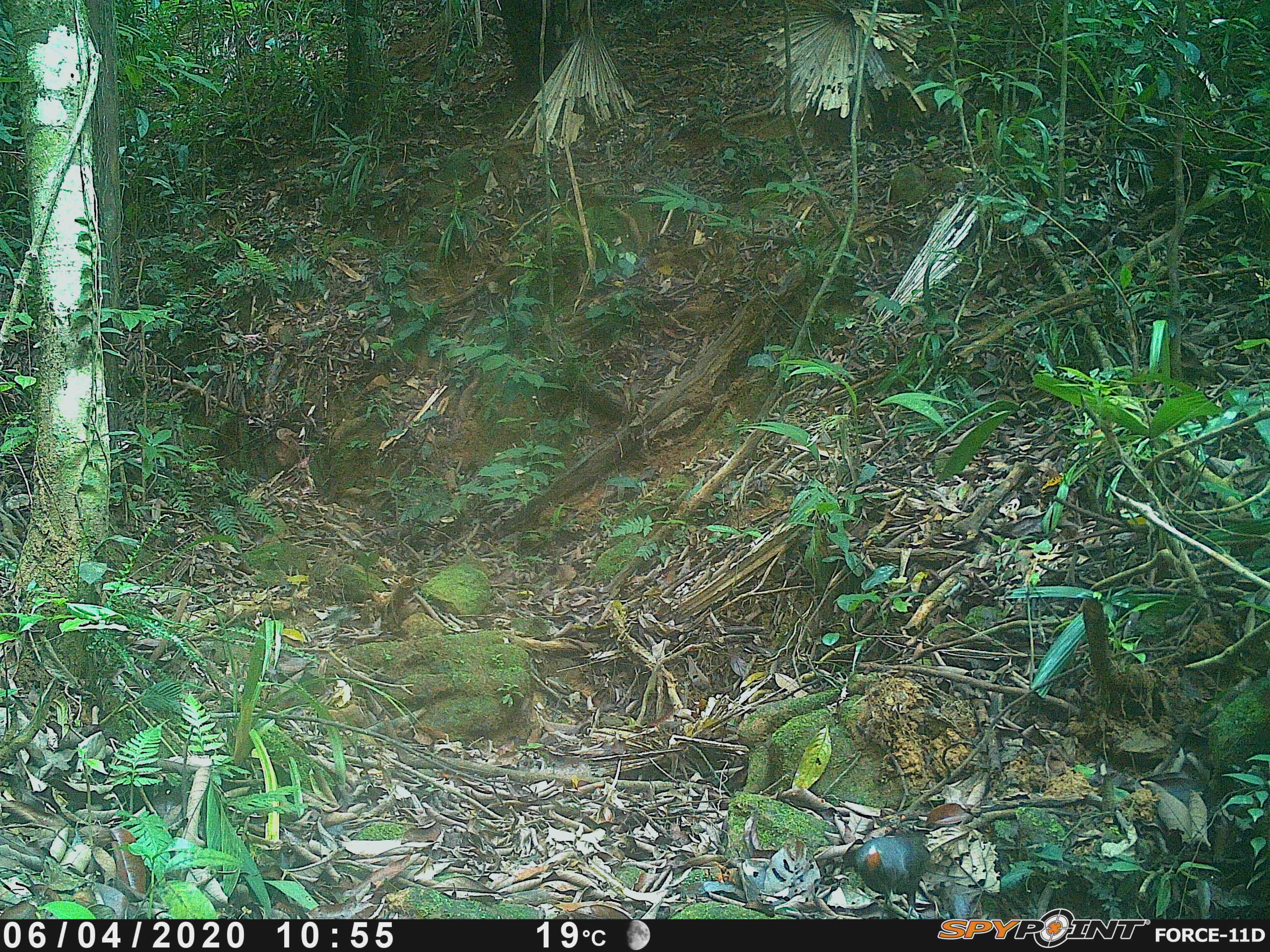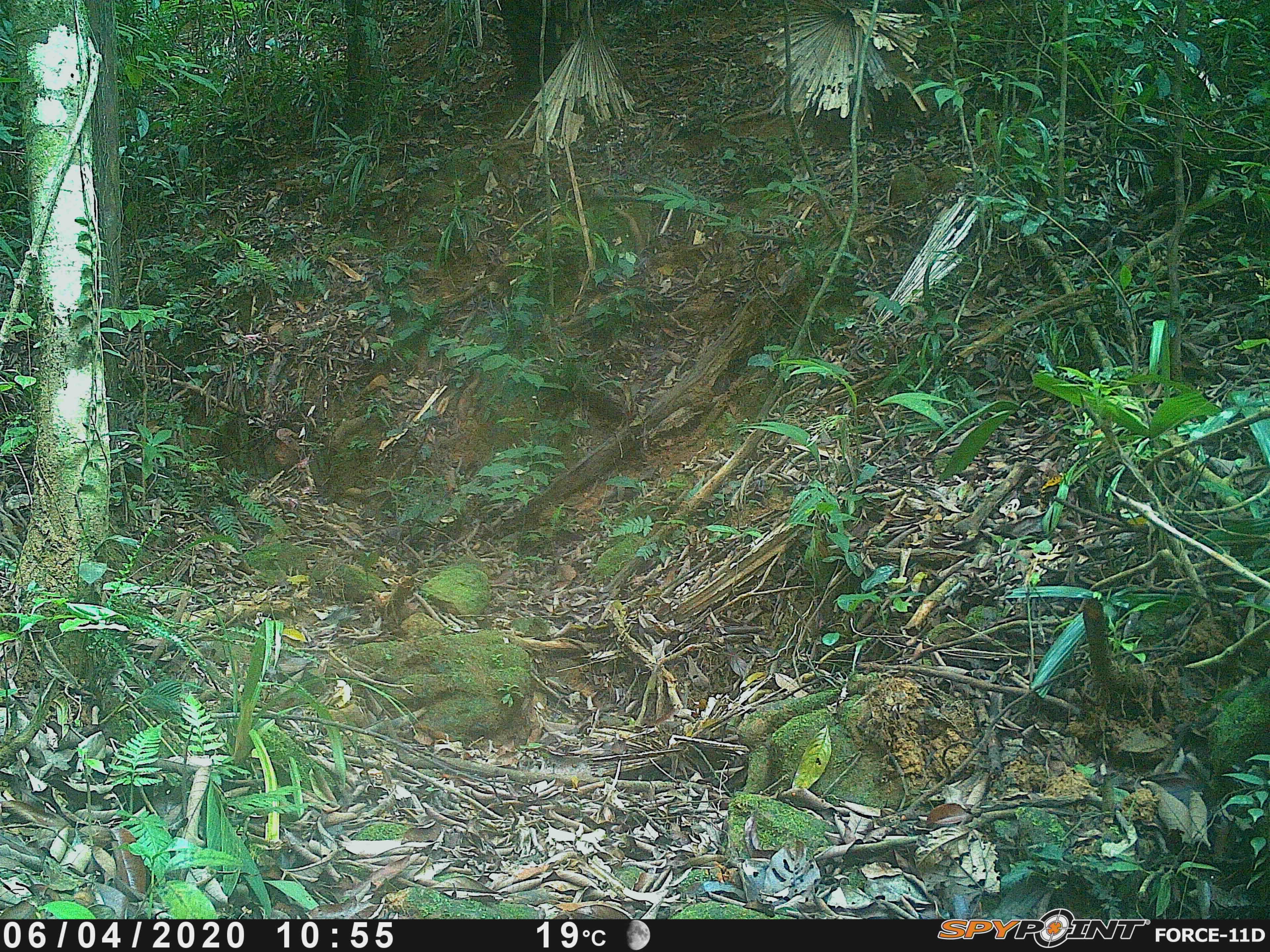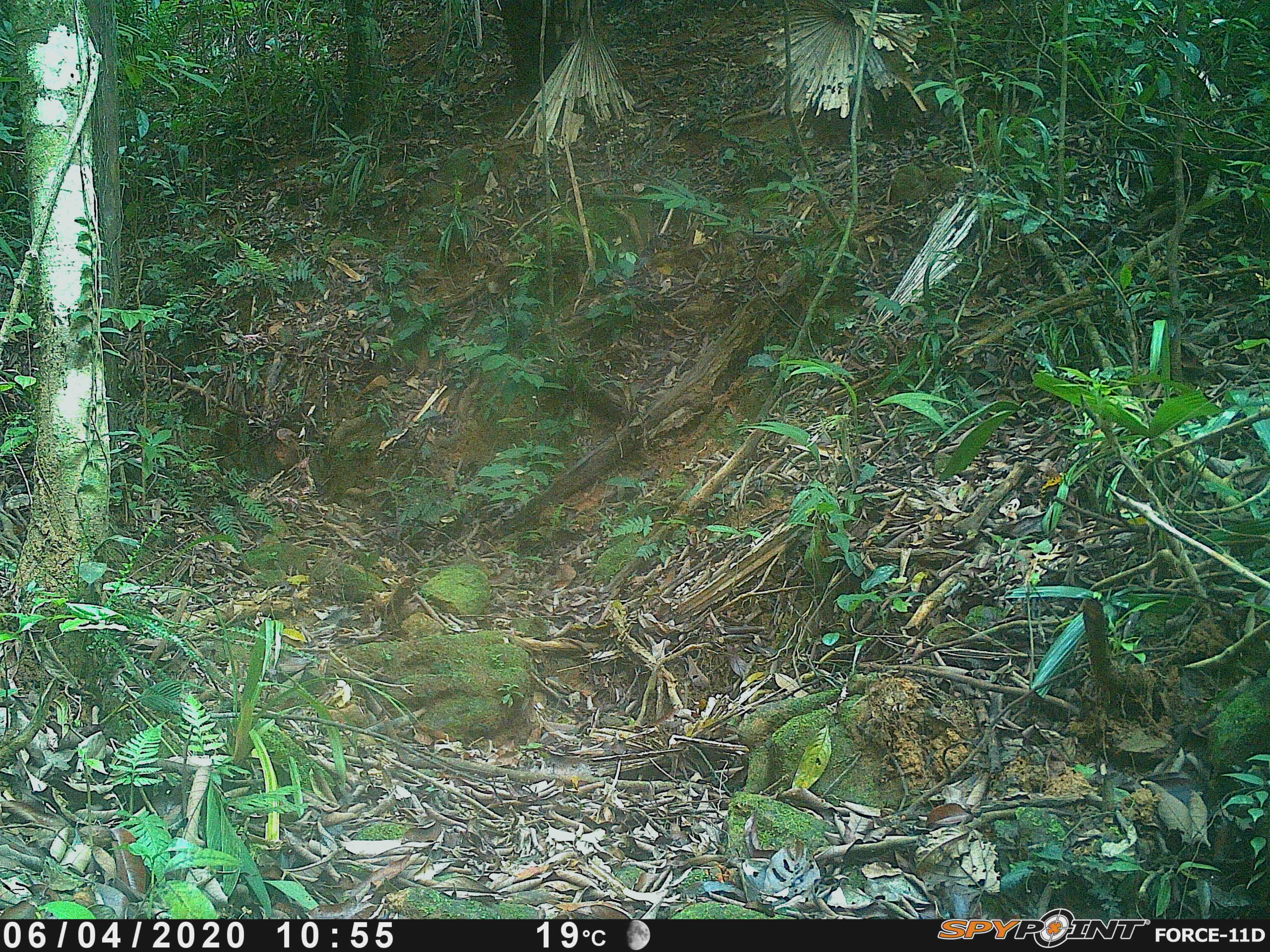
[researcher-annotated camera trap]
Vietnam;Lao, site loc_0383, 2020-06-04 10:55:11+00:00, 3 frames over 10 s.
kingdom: Animalia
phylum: Chordata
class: Aves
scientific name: Aves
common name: bird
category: unidentified bird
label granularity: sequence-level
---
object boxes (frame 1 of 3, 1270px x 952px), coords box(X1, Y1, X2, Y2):
unidentified bird: box(851, 829, 931, 919)